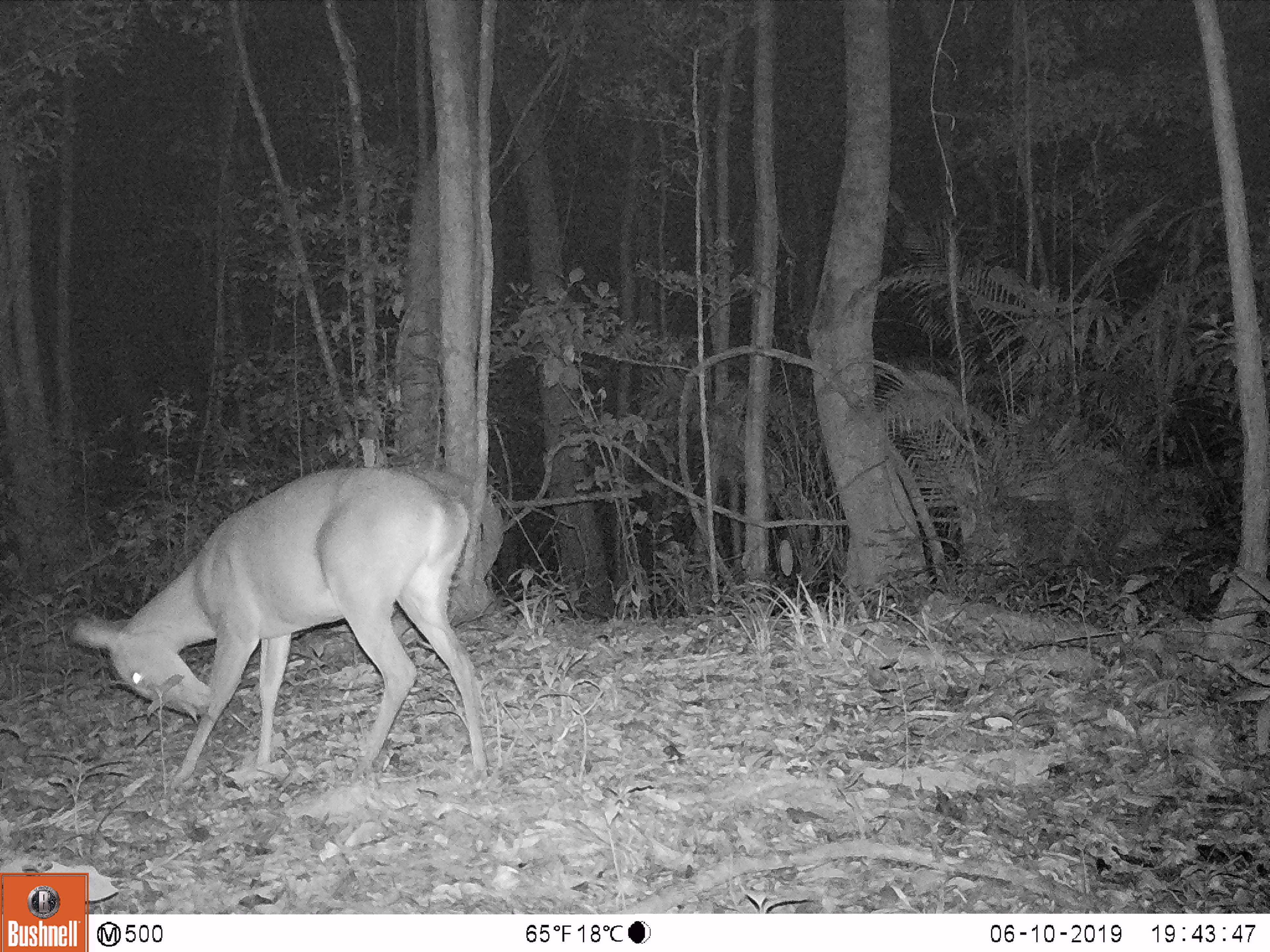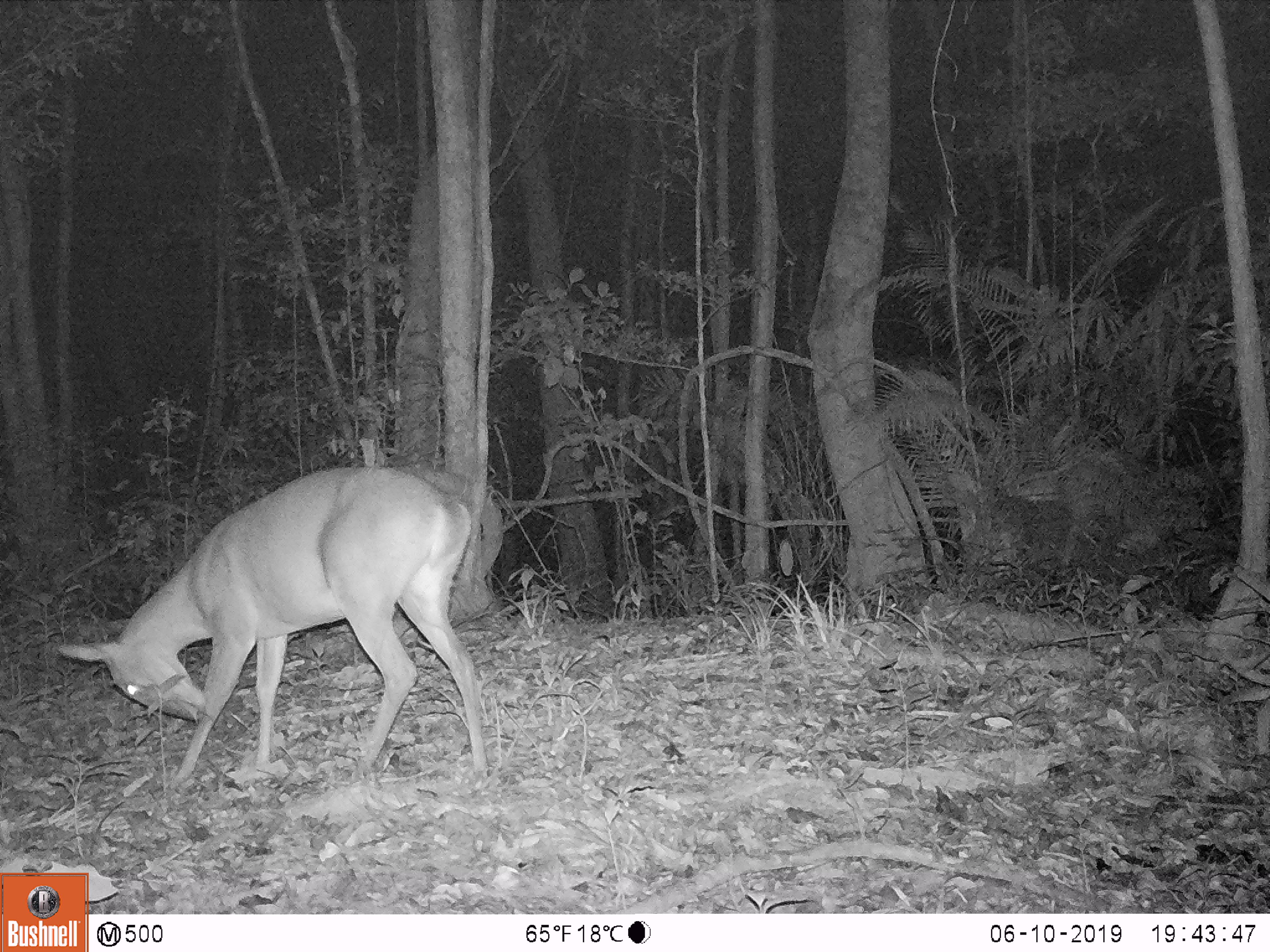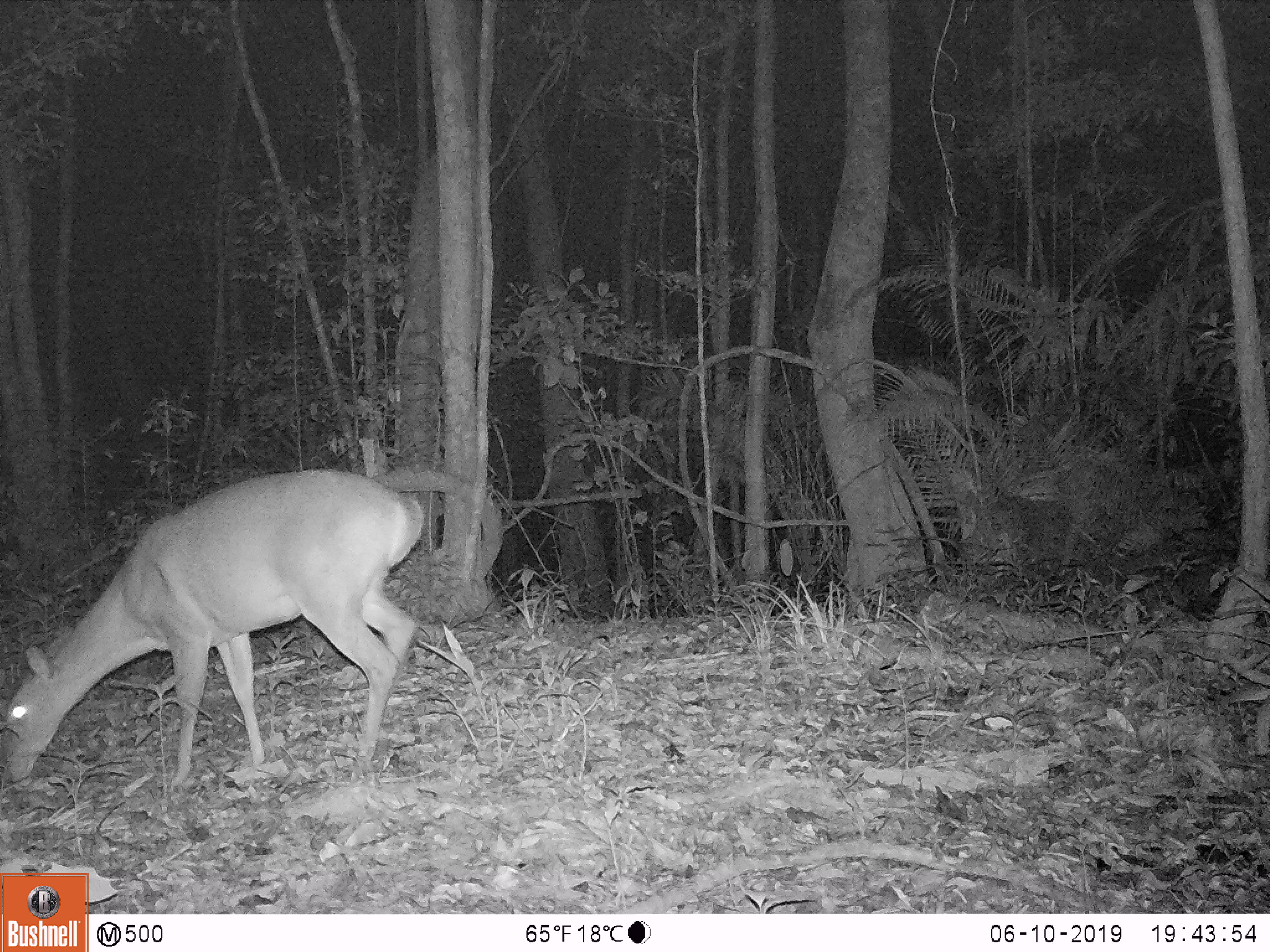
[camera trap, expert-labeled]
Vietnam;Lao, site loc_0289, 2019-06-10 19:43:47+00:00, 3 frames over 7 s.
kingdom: Animalia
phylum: Chordata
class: Mammalia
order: Artiodactyla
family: Cervidae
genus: Muntiacus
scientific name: Muntiacus vuquangensis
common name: large-antlered muntjac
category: large antlered muntjac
Large antlered muntjac (large-antlered muntjac) (Muntiacus vuquangensis). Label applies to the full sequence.